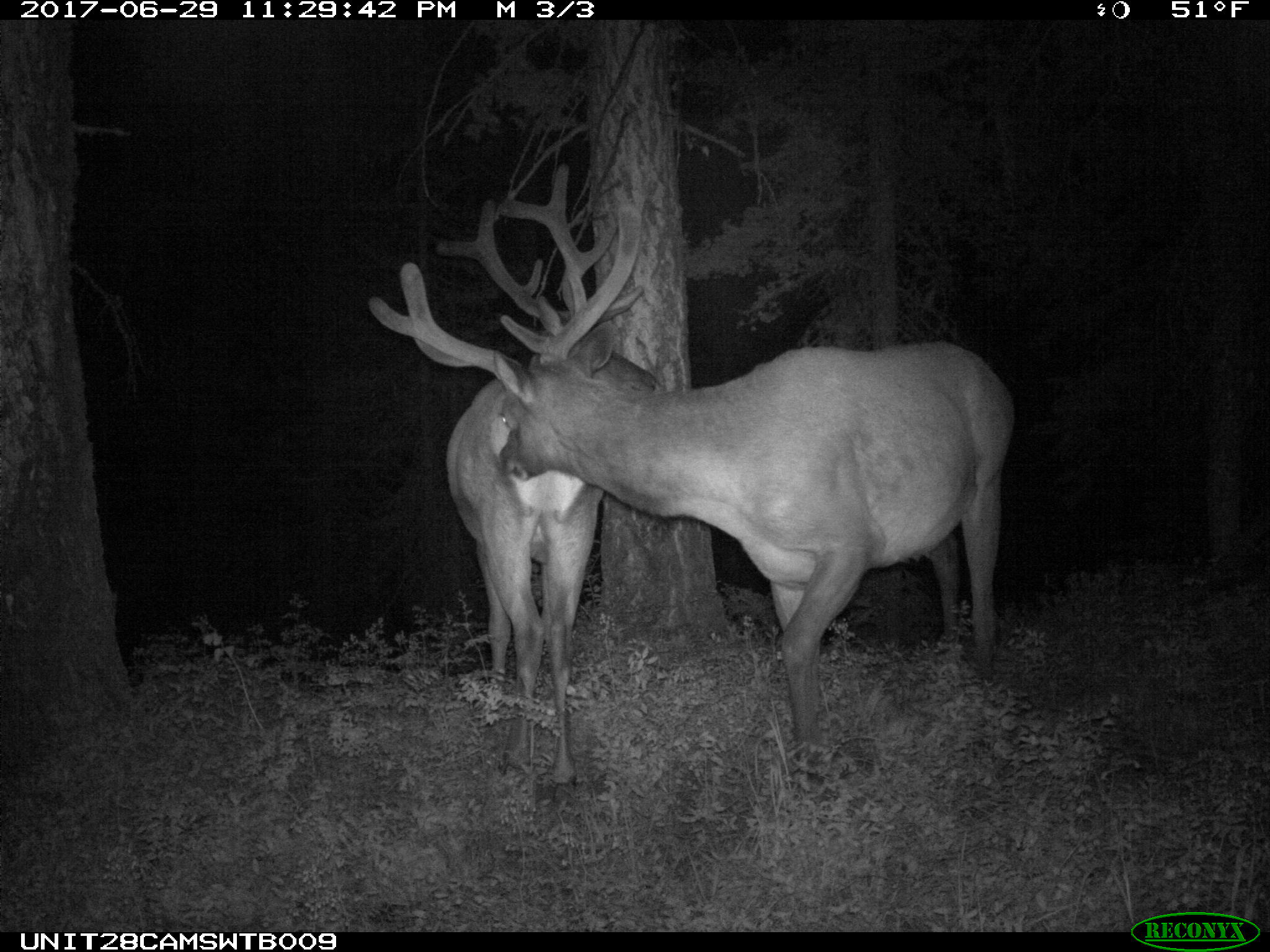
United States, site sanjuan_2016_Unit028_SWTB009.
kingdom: Animalia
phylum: Chordata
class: Mammalia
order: Artiodactyla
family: Cervidae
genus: Cervus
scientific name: Cervus elaphus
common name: red deer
Cervus elaphus (red deer).